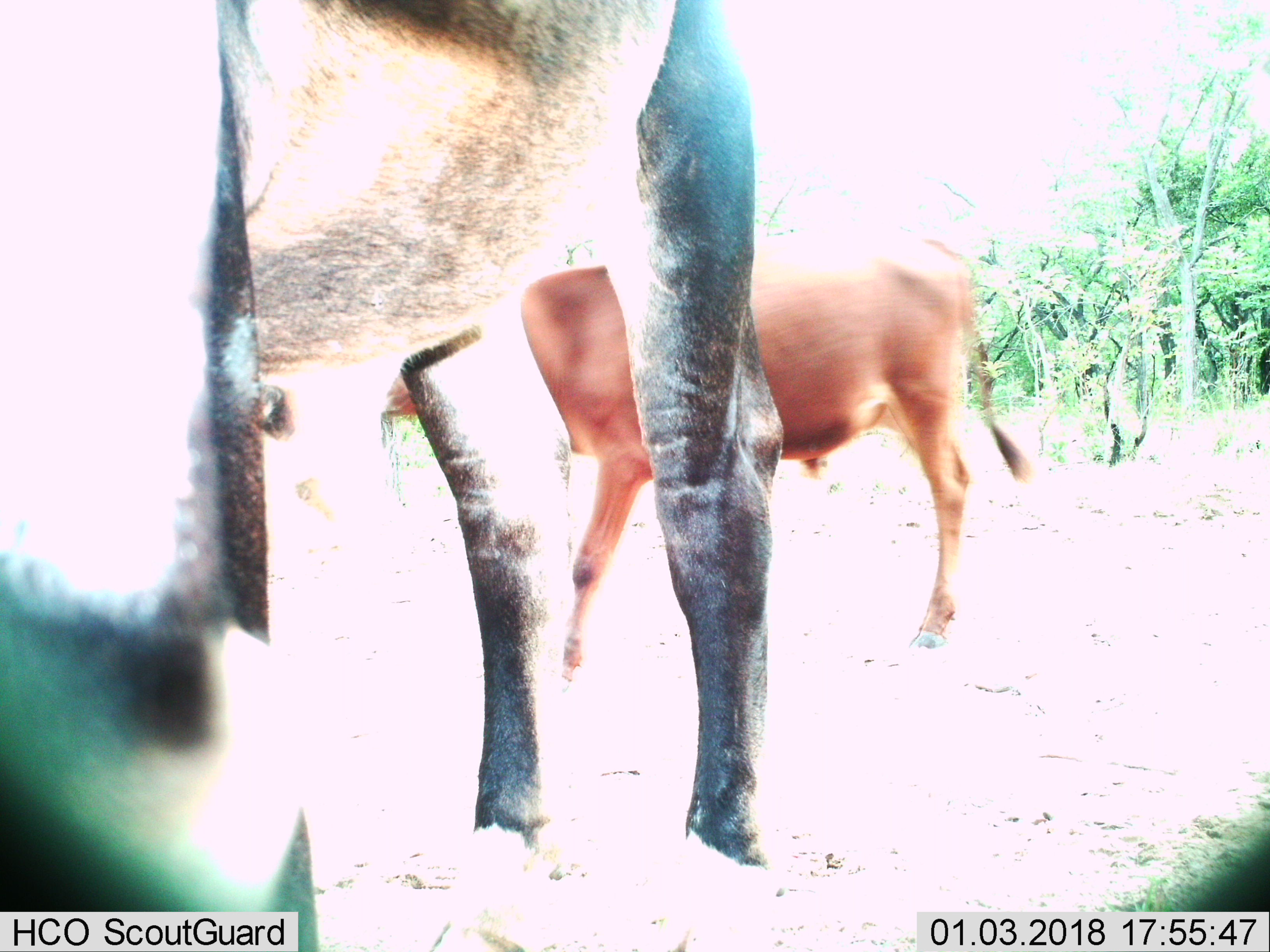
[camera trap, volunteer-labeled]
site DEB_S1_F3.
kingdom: Animalia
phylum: Chordata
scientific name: Vertebrata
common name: domestic animal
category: domesticanimal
Domesticanimal (domestic animal) (Vertebrata), count 2. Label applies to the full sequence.